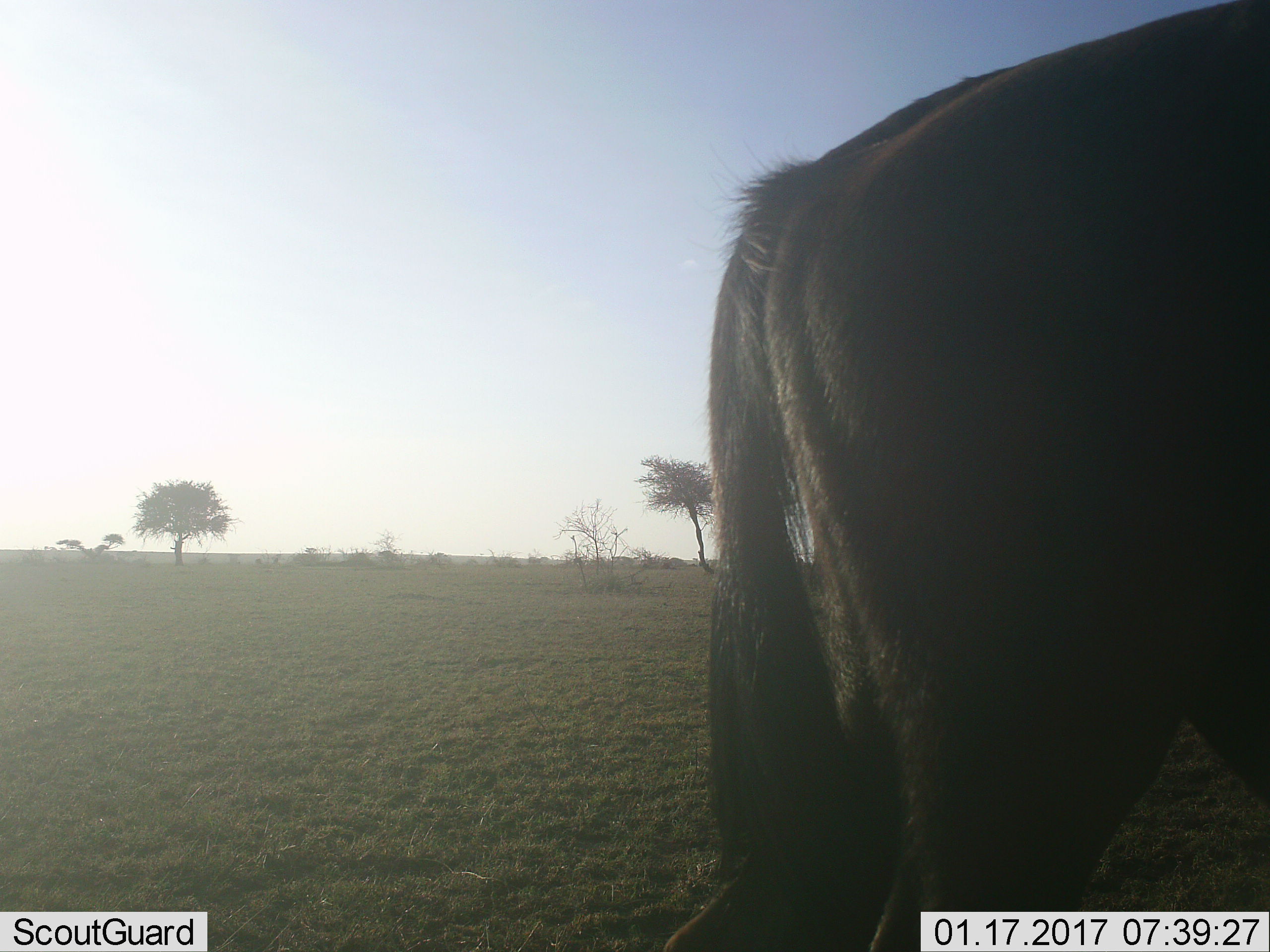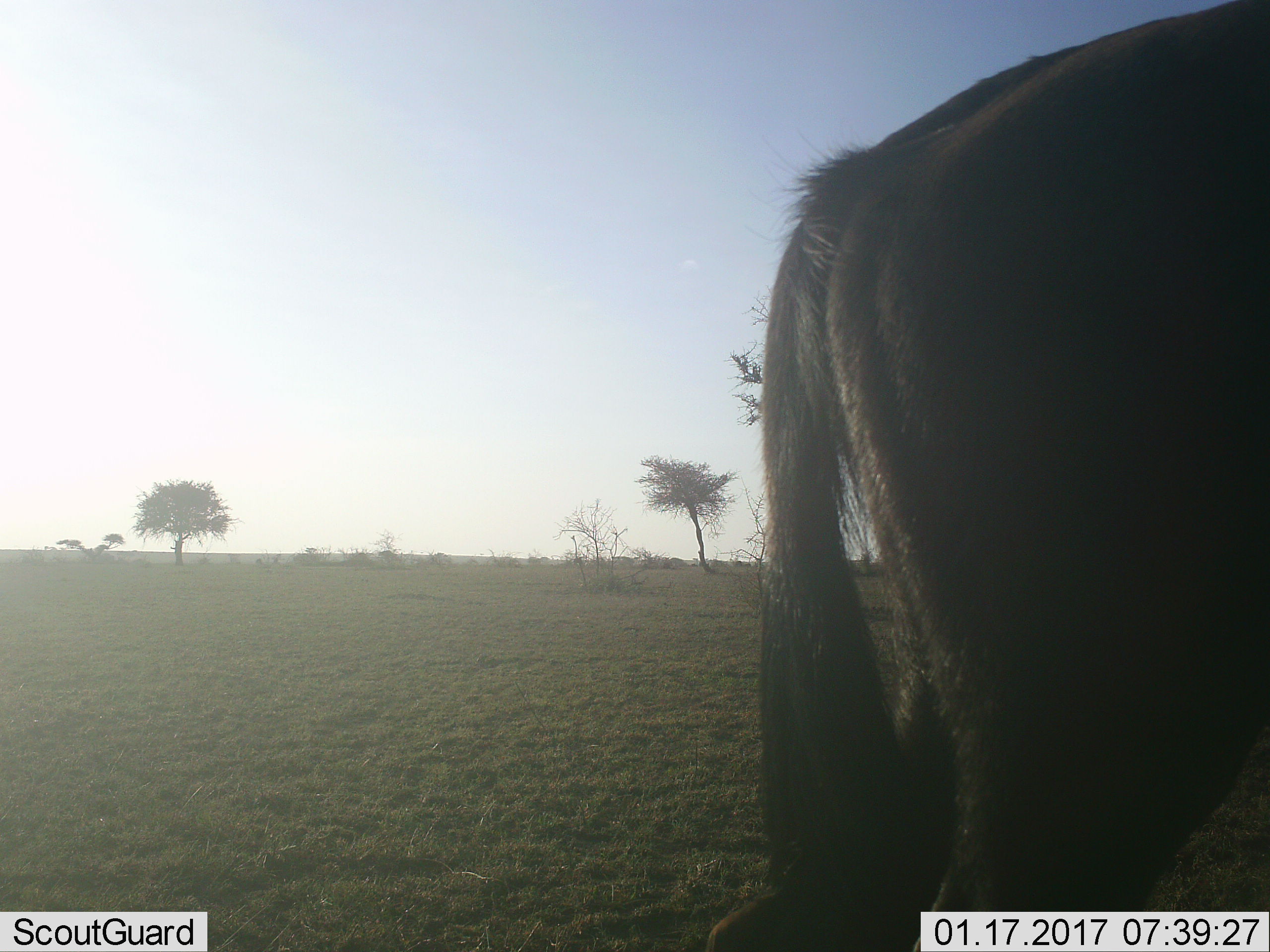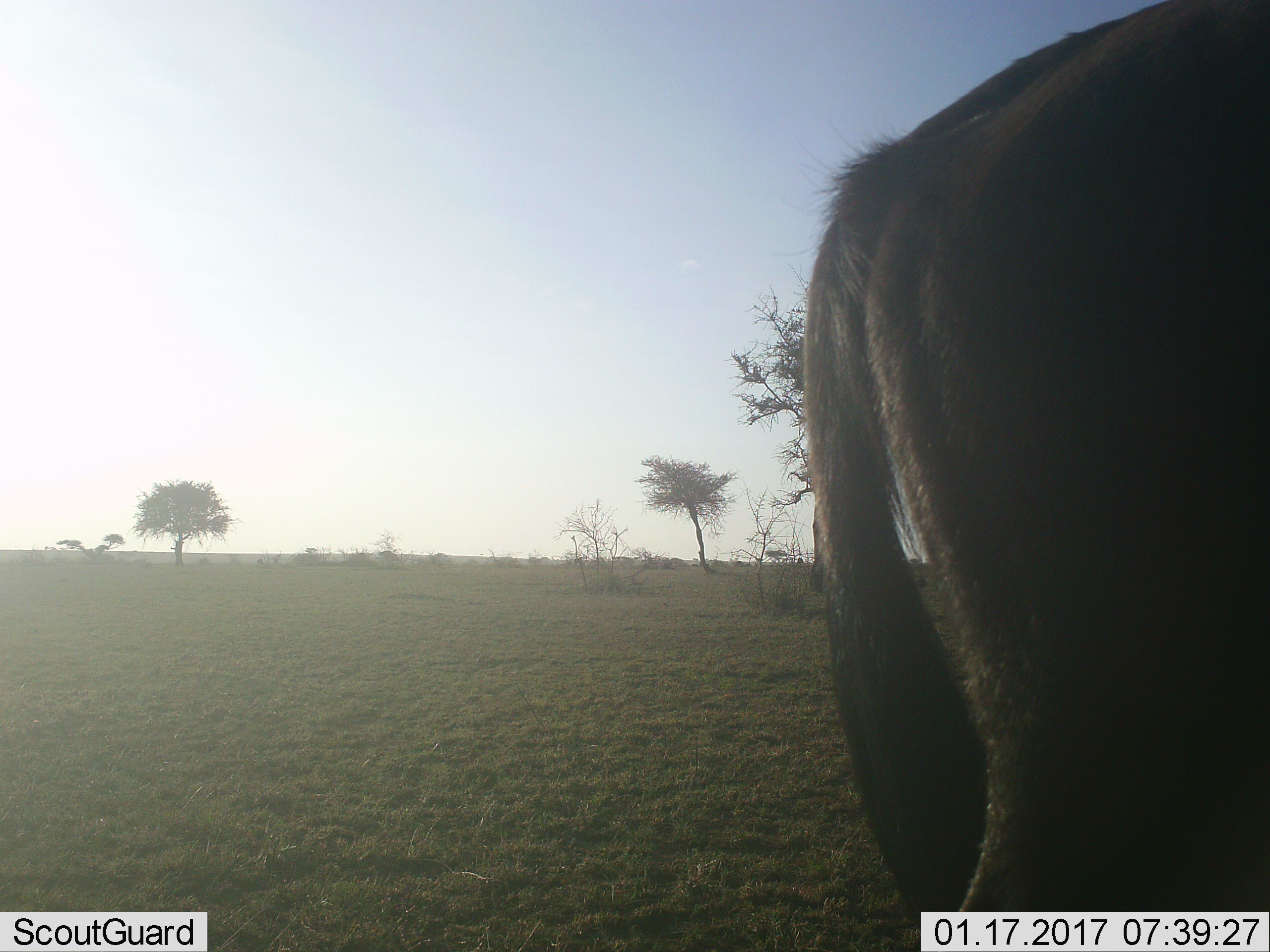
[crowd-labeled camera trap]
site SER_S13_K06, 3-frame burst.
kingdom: Animalia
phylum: Chordata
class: Mammalia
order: Artiodactyla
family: Bovidae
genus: Connochaetes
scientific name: Connochaetes taurinus taurinus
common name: blue wildebeest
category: wildebeestblue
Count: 1.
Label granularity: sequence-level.